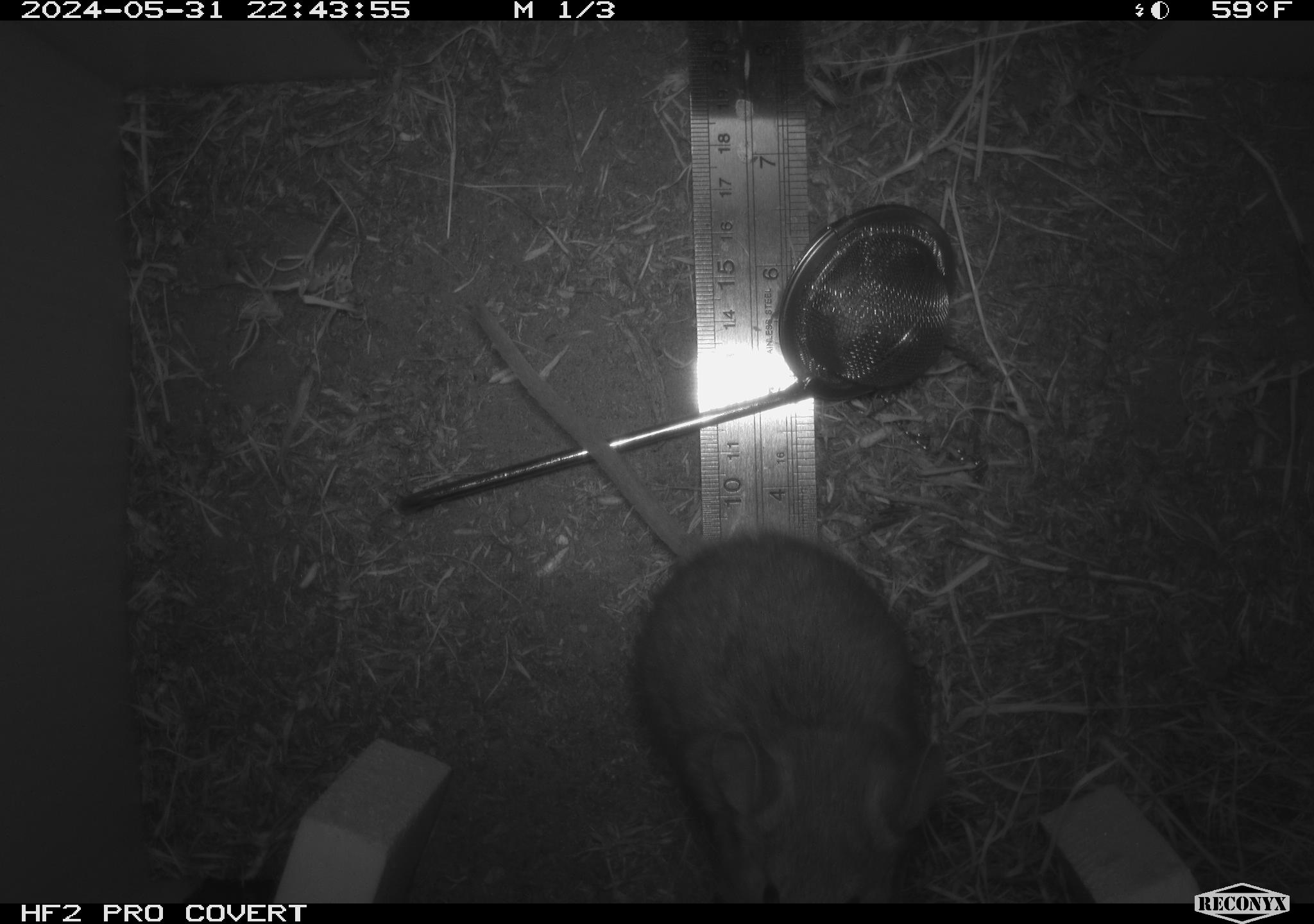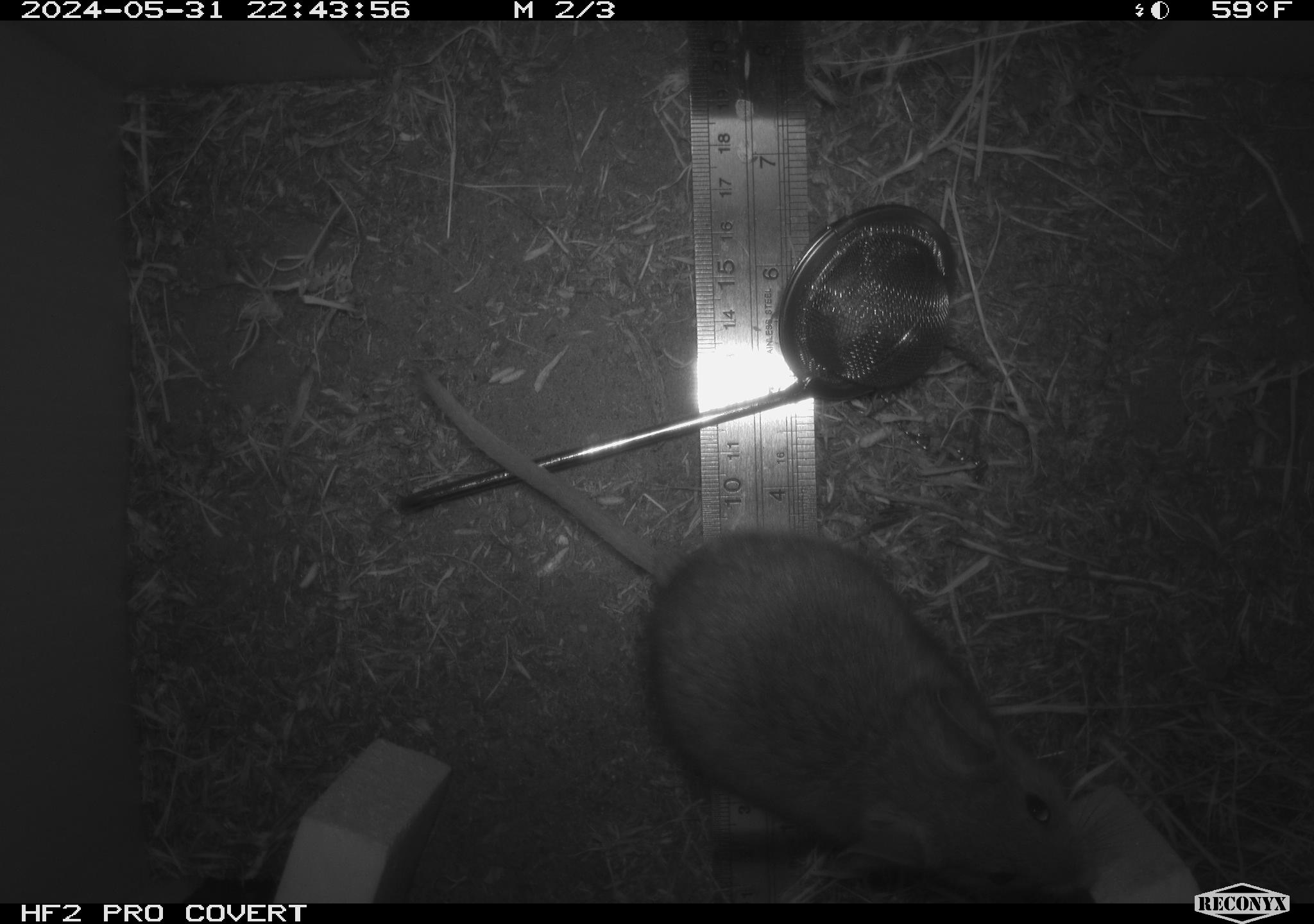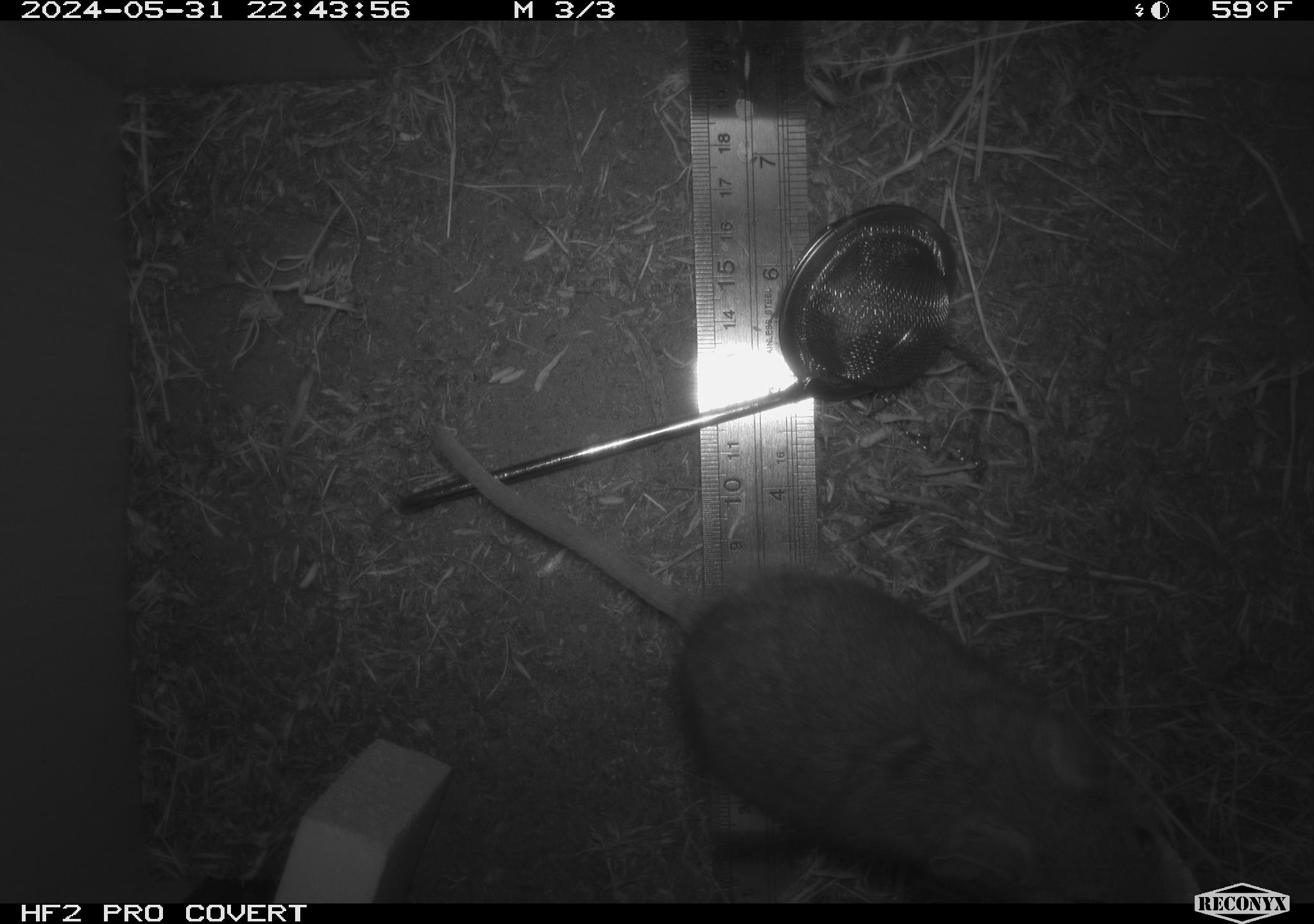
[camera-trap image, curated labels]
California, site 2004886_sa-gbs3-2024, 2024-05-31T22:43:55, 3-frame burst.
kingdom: Animalia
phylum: Chordata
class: Mammalia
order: Rodentia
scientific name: Rodentia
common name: mouse species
Mouse species (Rodentia).